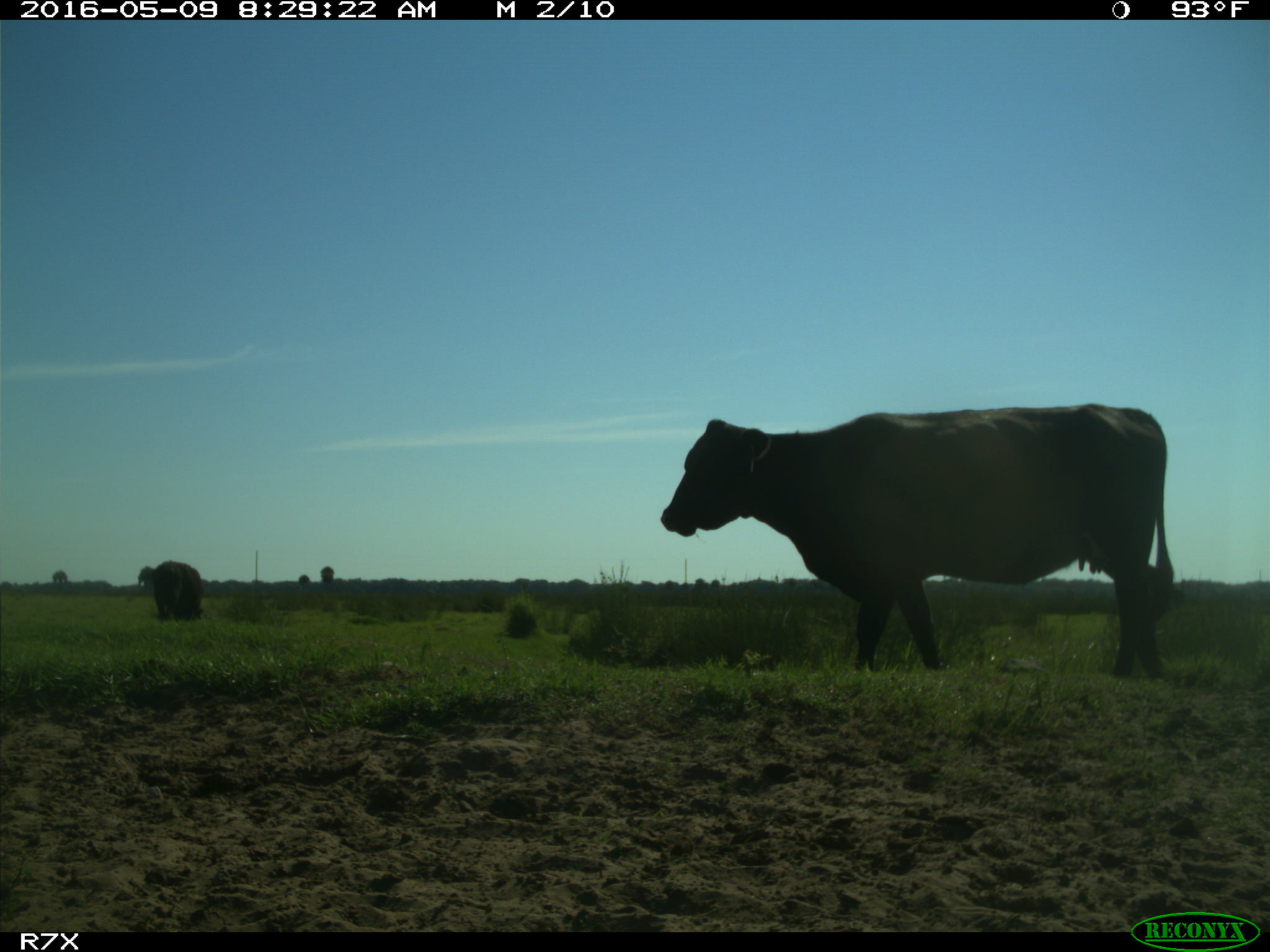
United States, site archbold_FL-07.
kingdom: Animalia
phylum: Chordata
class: Mammalia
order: Artiodactyla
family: Bovidae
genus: Bos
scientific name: Bos taurus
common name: domestic cow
Bos taurus (domestic cow).